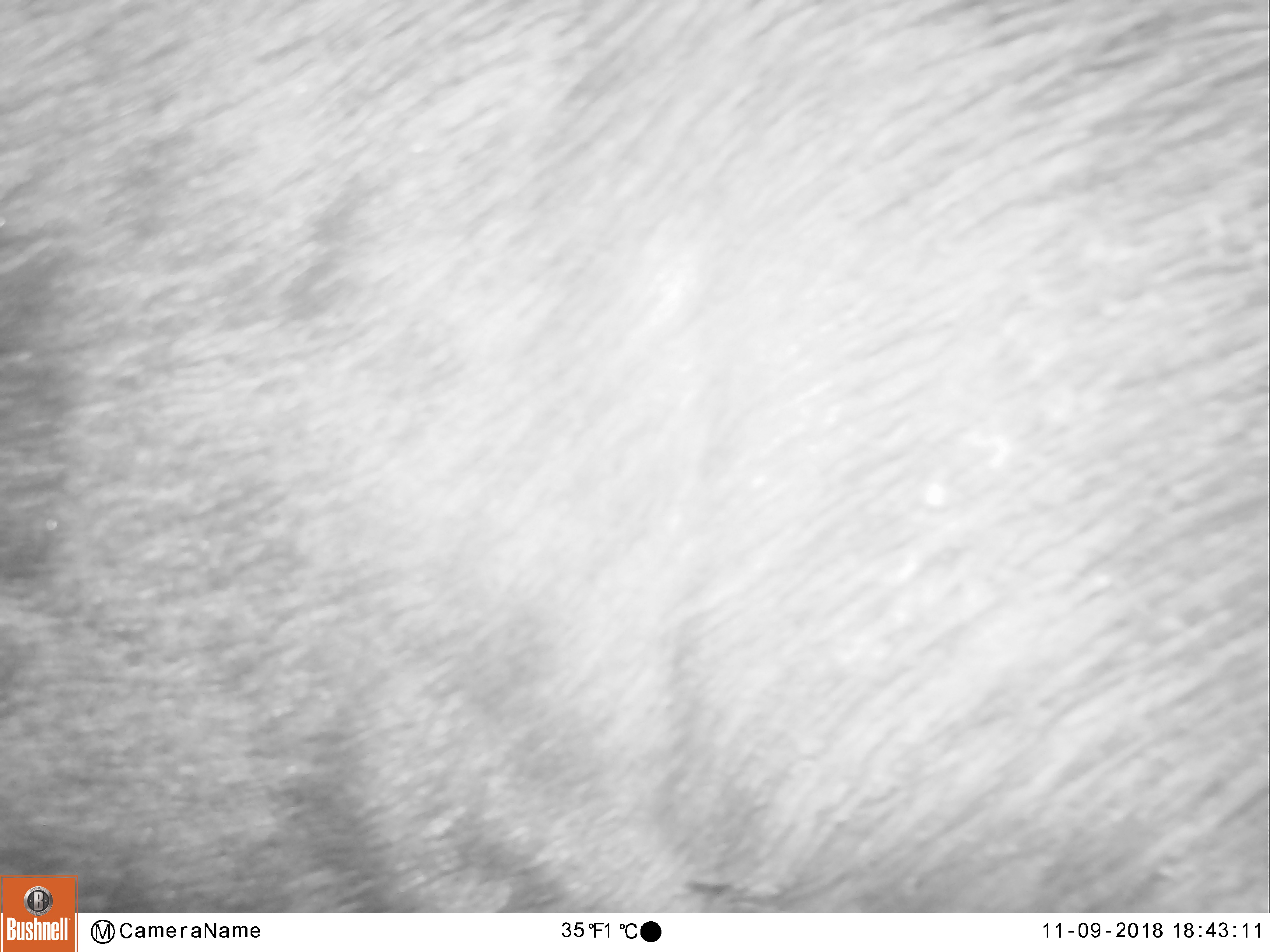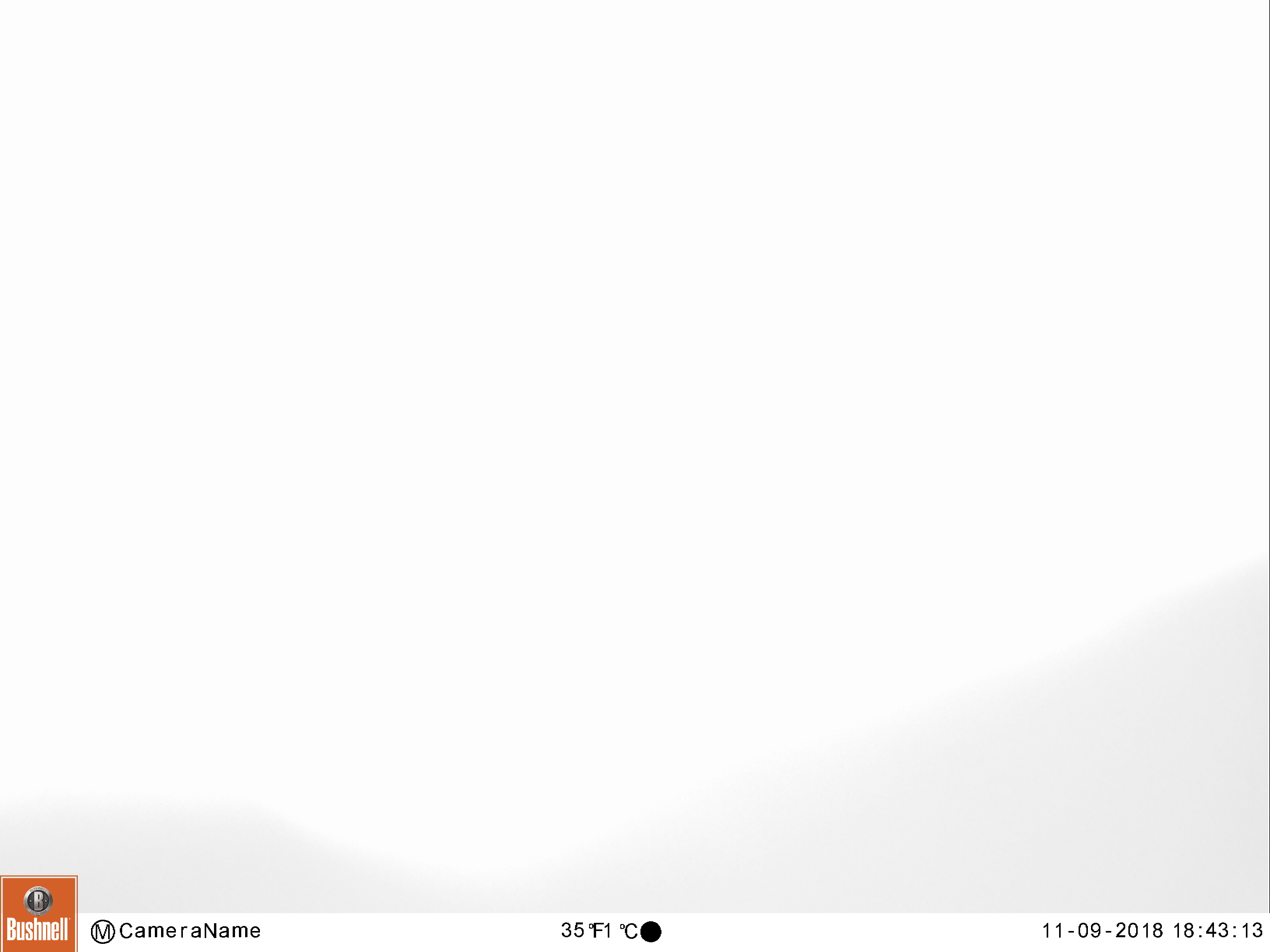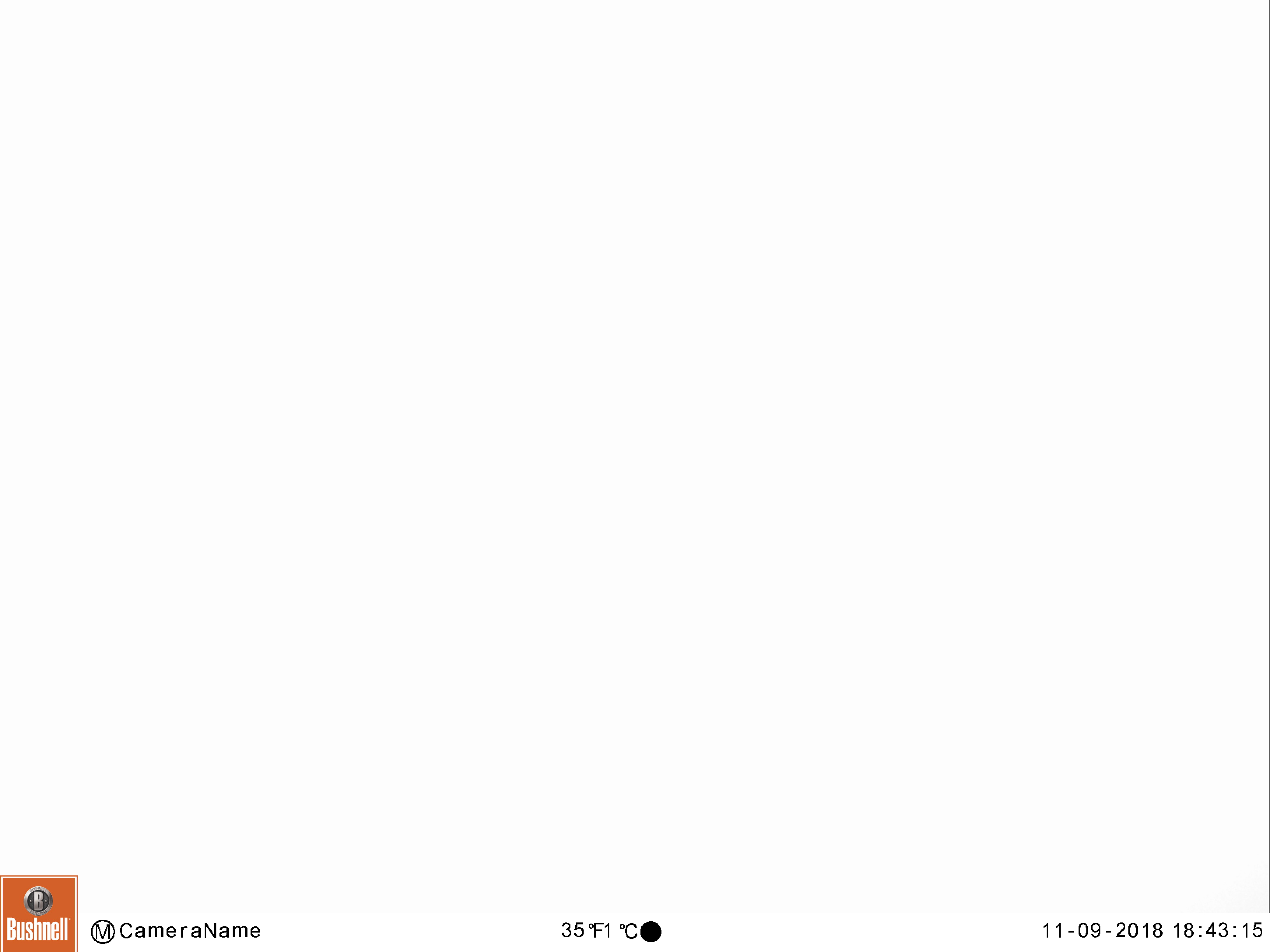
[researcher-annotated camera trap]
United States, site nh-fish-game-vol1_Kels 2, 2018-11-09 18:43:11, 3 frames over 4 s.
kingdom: Animalia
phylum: Chordata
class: Mammalia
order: Artiodactyla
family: Cervidae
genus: Alces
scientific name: Alces alces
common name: moose